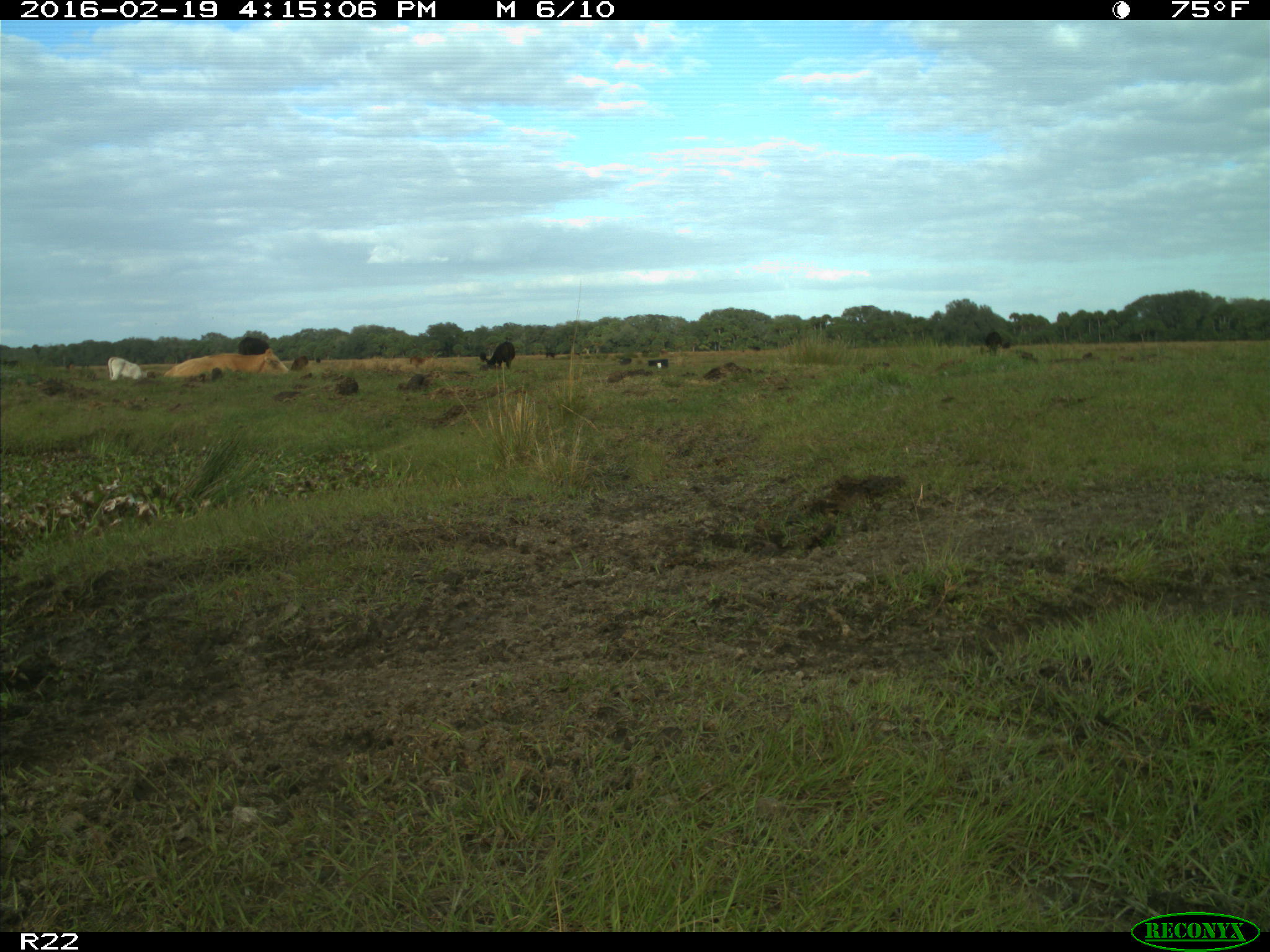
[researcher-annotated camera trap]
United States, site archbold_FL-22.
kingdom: Animalia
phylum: Chordata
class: Mammalia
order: Artiodactyla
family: Bovidae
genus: Bos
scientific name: Bos taurus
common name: domestic cow